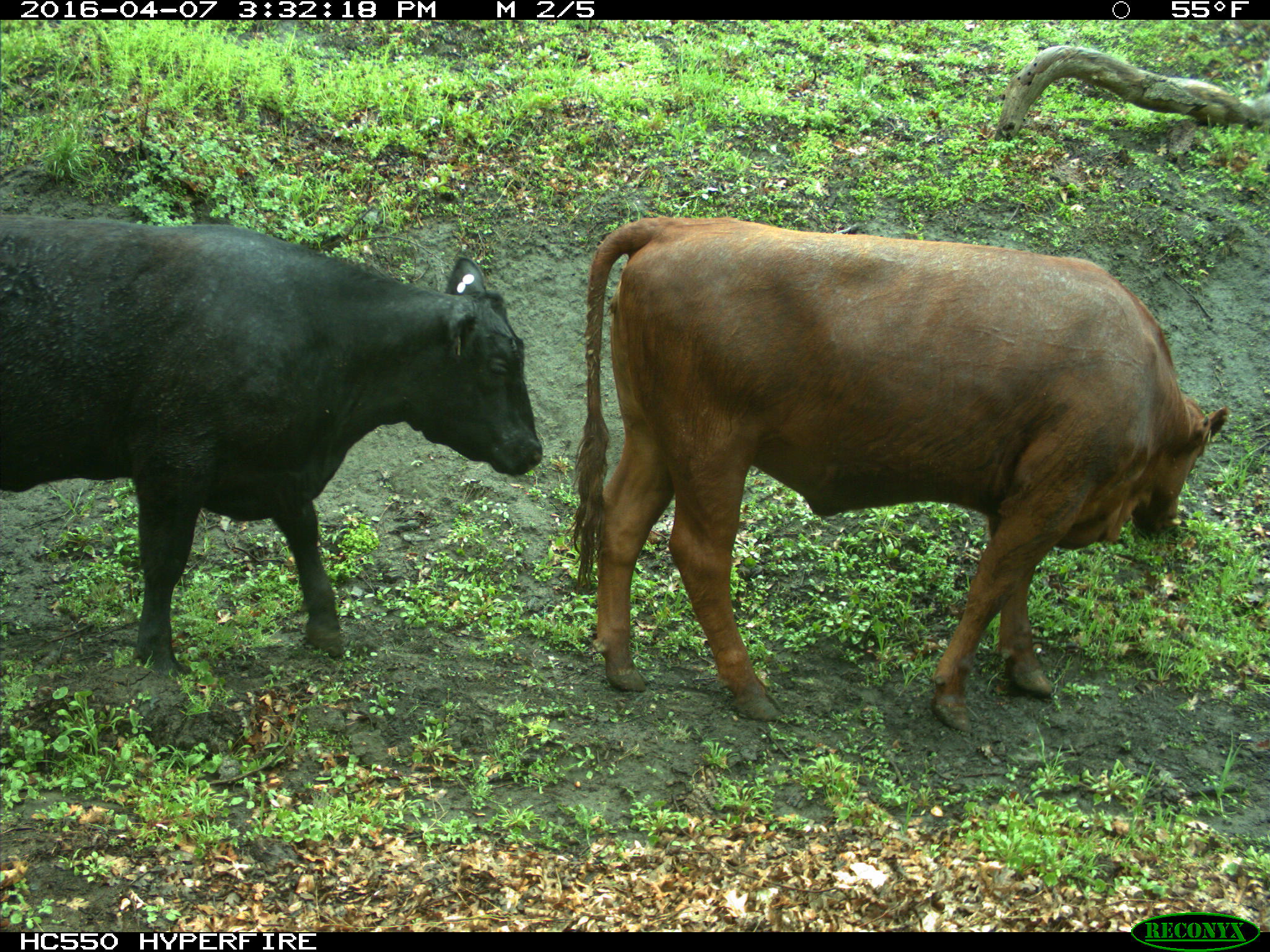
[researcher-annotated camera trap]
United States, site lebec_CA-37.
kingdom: Animalia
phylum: Chordata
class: Mammalia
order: Artiodactyla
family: Bovidae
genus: Bos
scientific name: Bos taurus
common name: domestic cow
Bos taurus (domestic cow).